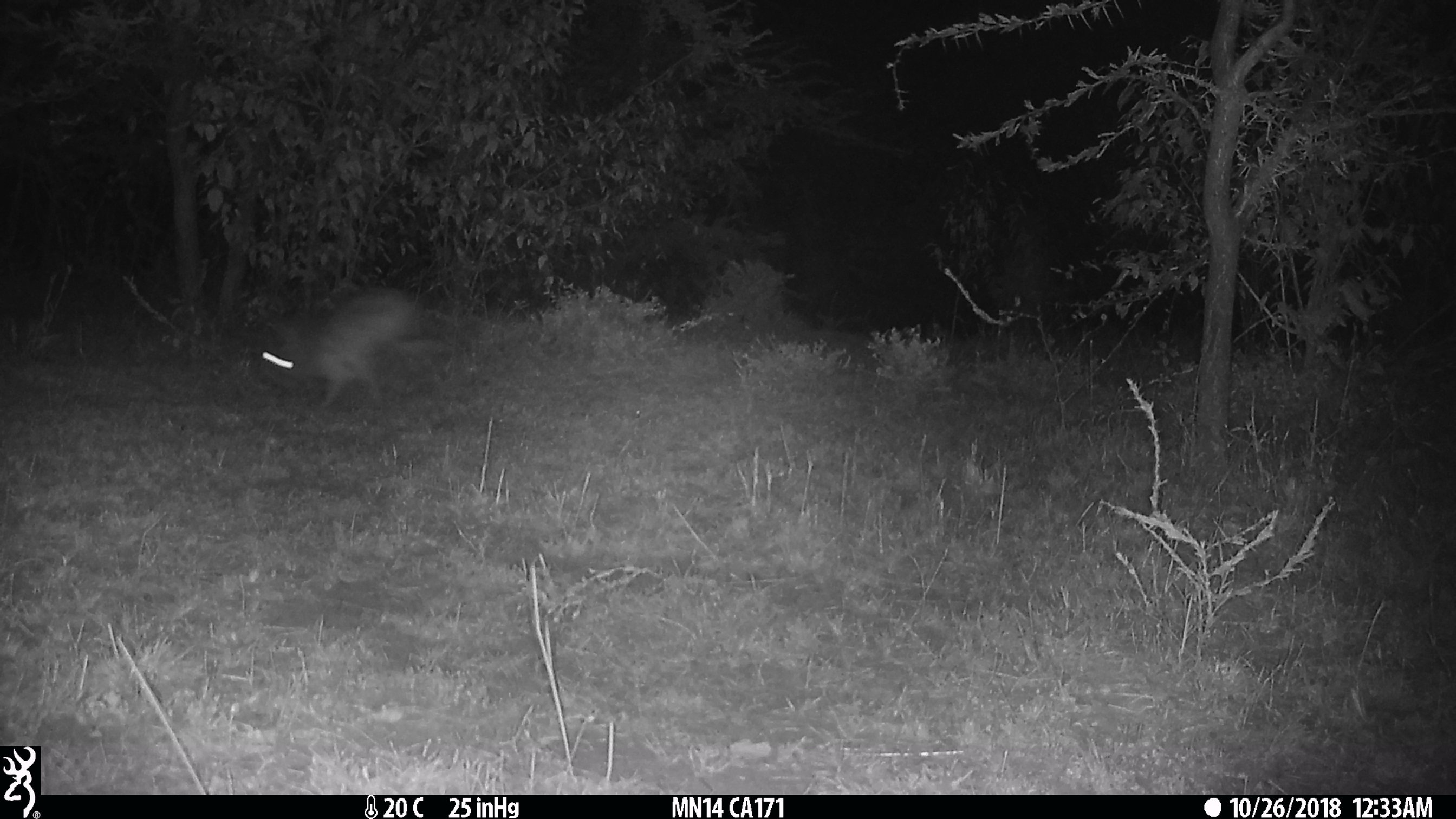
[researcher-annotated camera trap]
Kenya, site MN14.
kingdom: Animalia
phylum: Chordata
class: Mammalia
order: Rodentia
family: Pedetidae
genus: Pedetes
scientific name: Pedetes capensis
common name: springhare